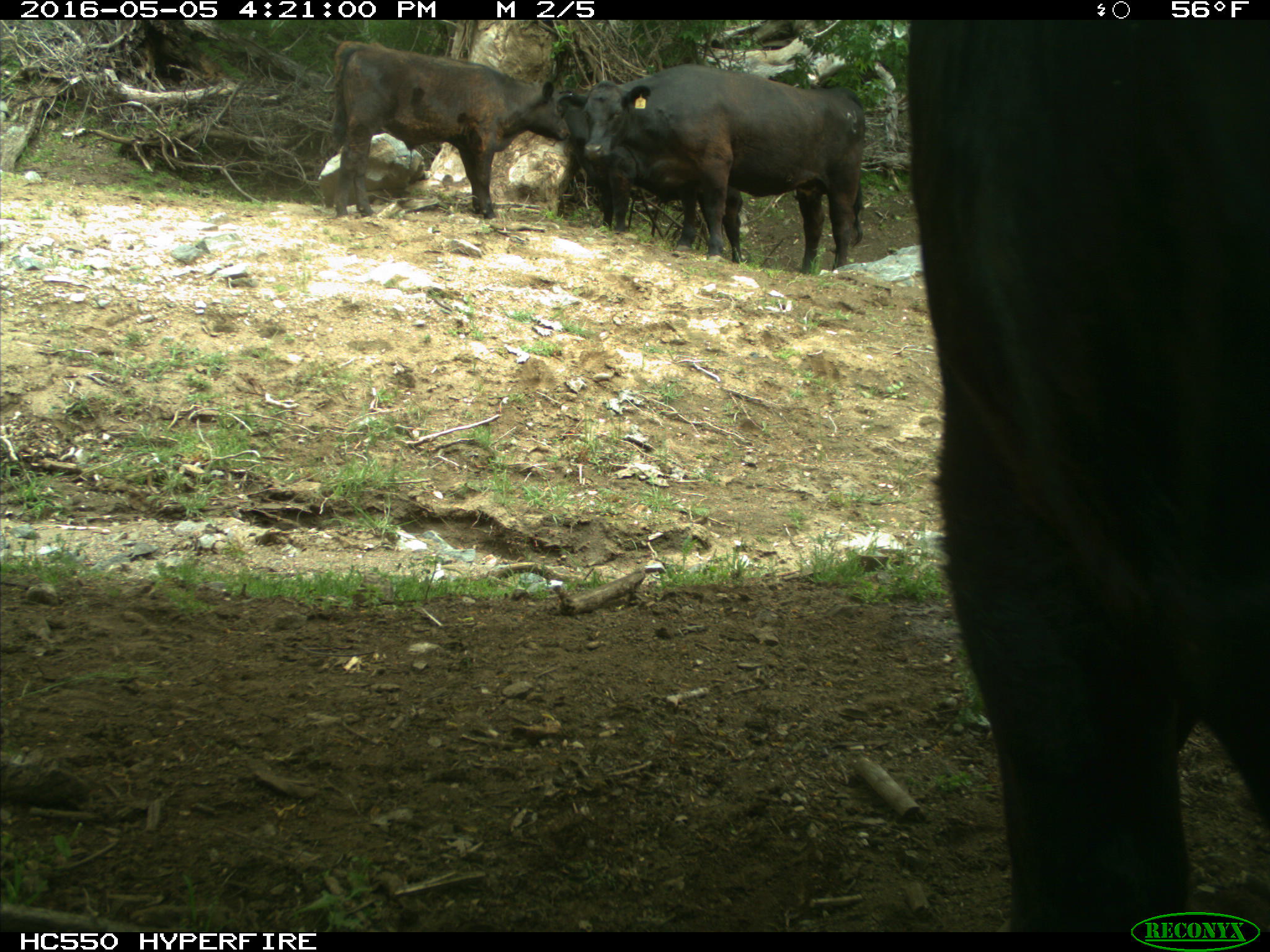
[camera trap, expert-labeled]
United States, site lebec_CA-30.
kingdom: Animalia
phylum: Chordata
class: Mammalia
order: Artiodactyla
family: Bovidae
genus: Bos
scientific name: Bos taurus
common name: domestic cow